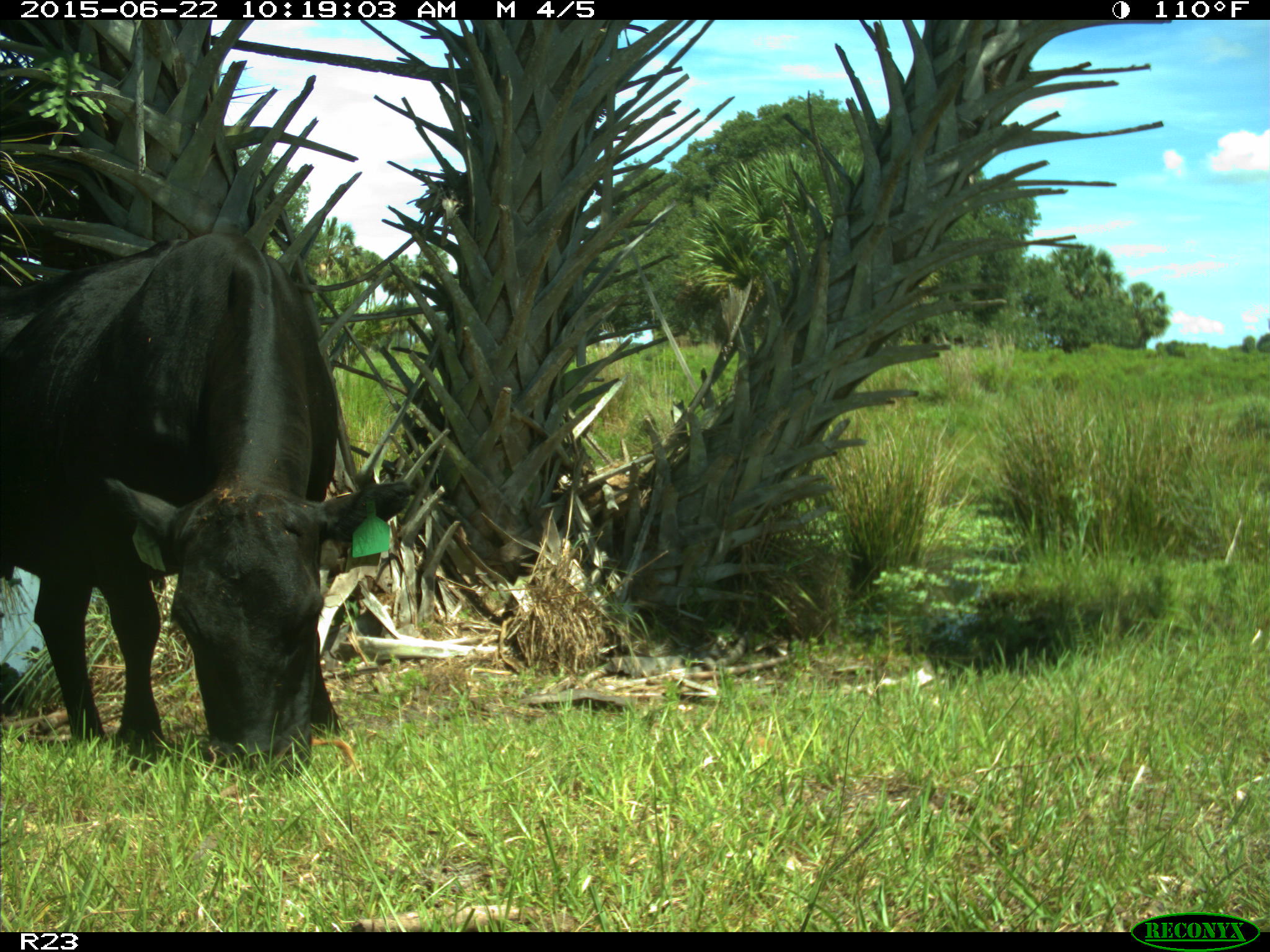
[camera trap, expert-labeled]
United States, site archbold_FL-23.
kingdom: Animalia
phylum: Chordata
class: Mammalia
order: Artiodactyla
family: Bovidae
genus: Bos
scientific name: Bos taurus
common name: domestic cow